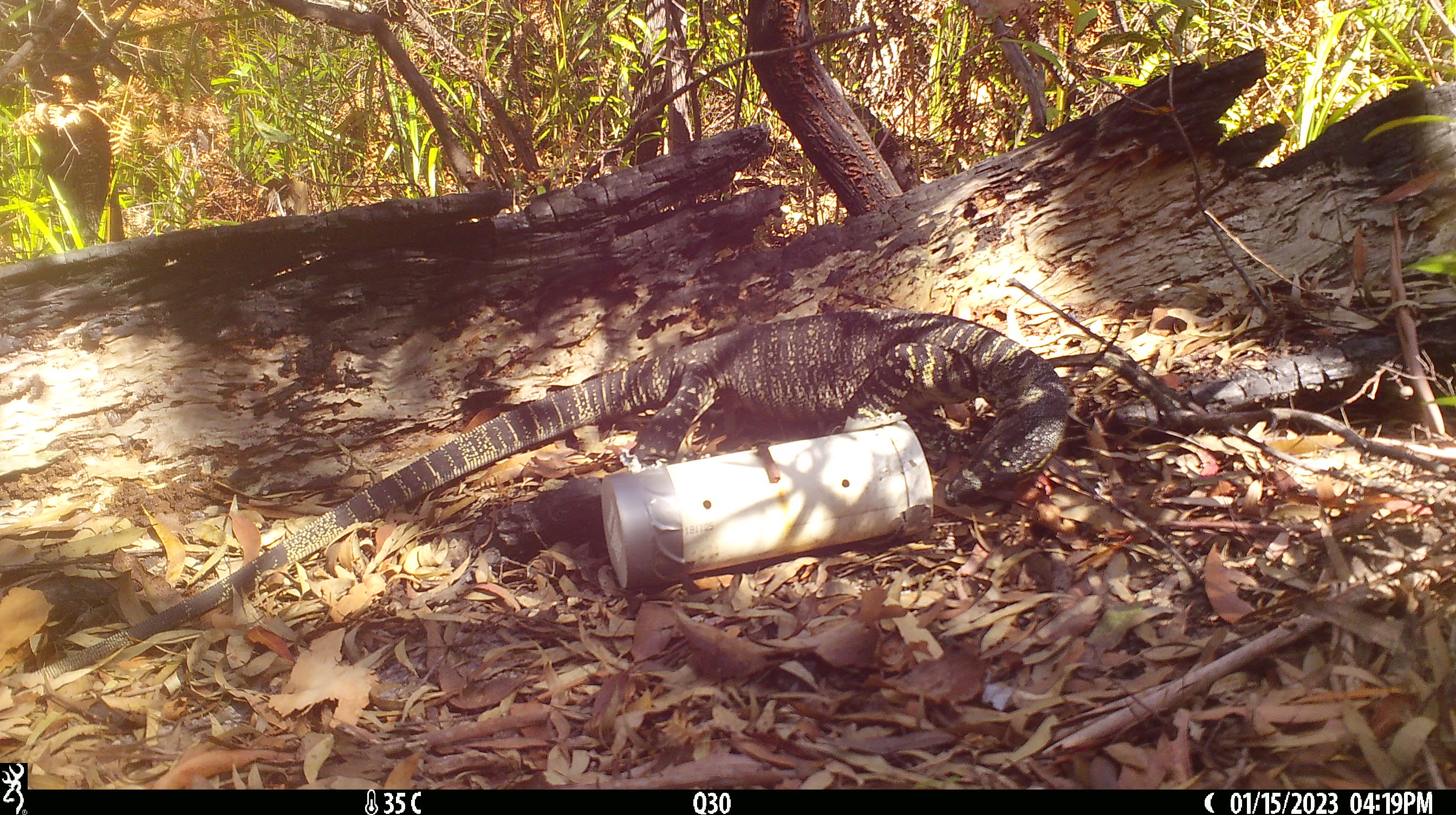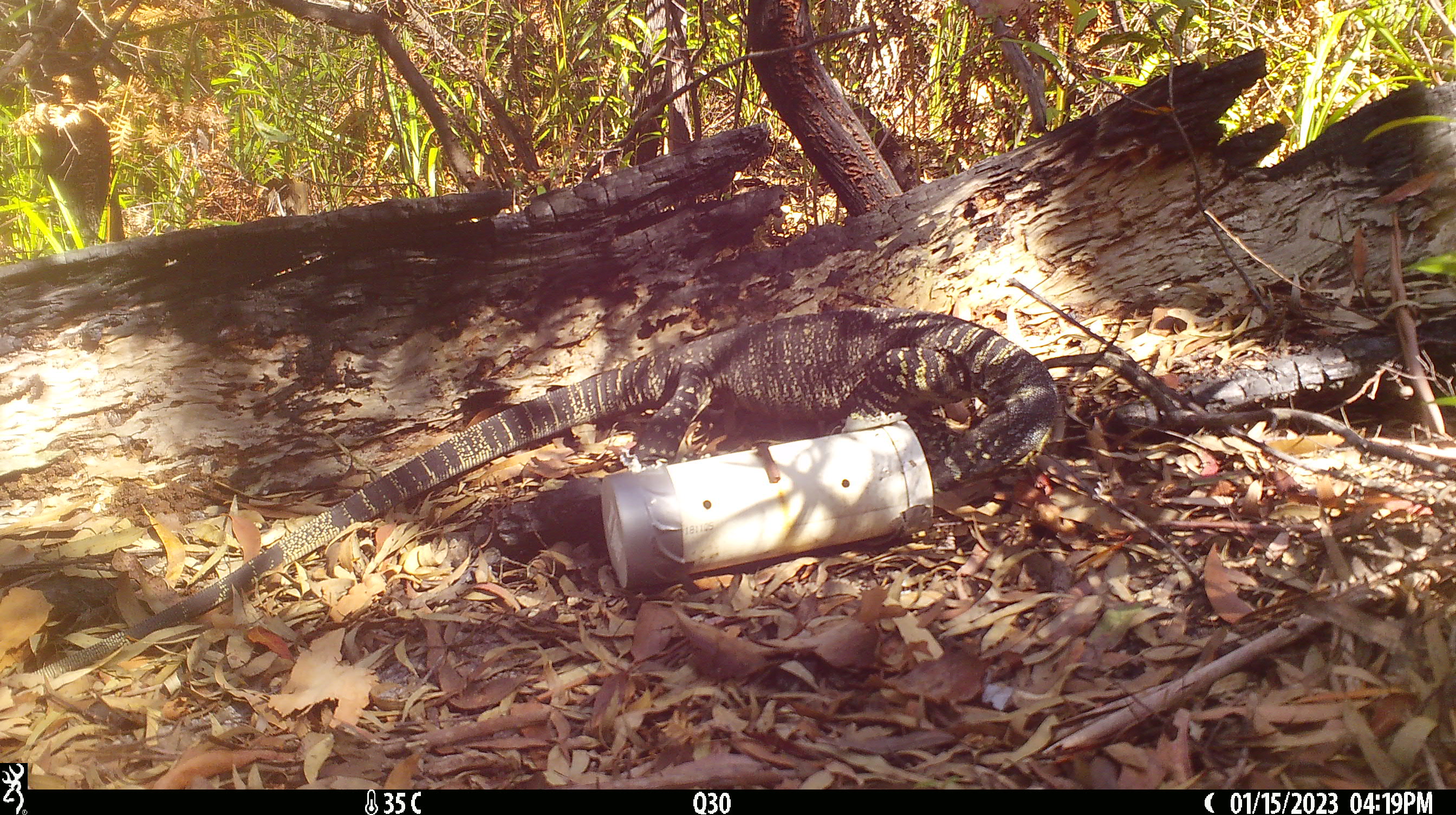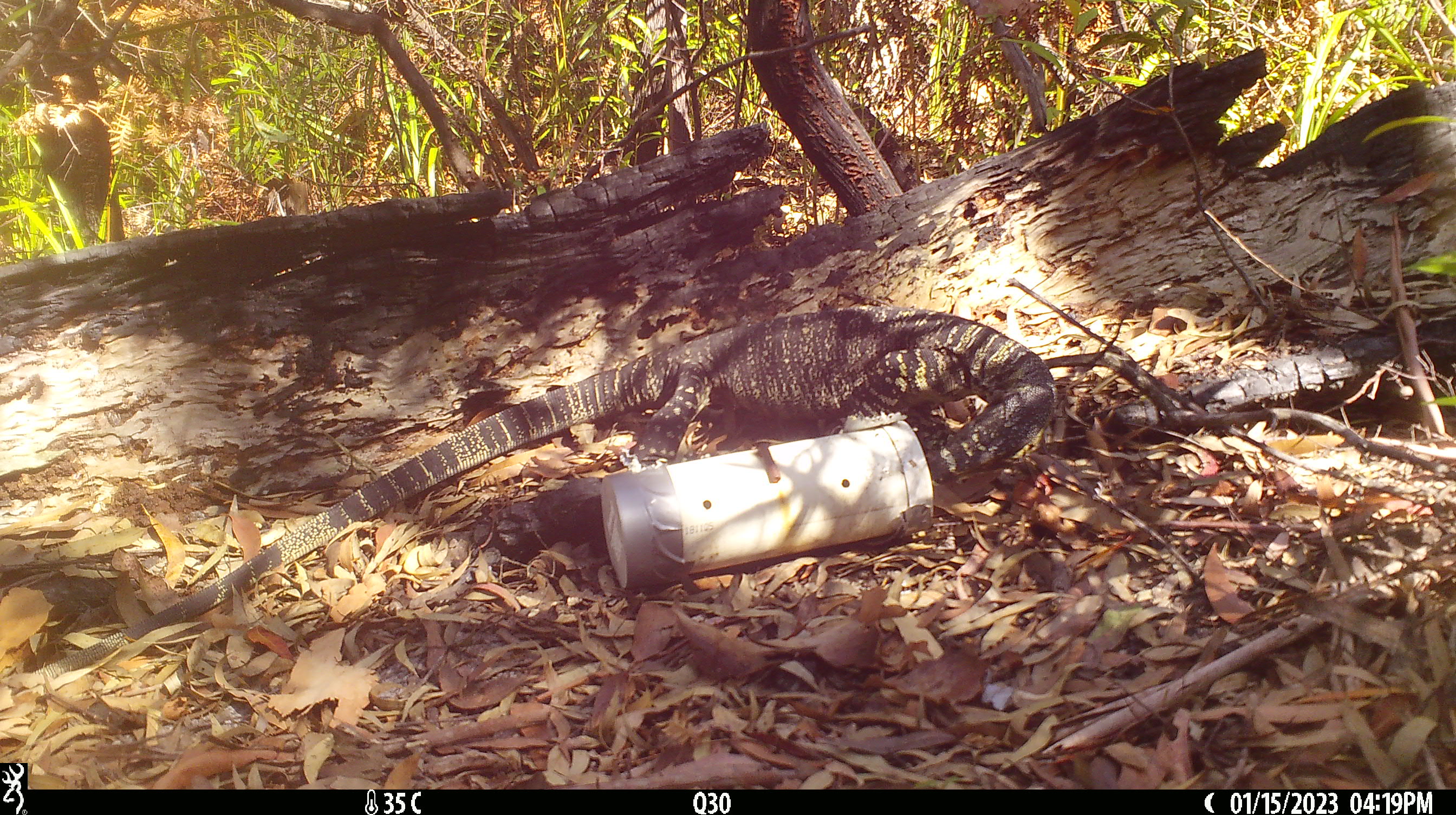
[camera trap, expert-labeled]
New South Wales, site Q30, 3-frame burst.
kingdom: Animalia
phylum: Chordata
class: Reptilia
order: Squamata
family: Varanidae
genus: Varanus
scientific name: Varanus varius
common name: lace monitor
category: goanna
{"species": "goanna (lace monitor) (Varanus varius)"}